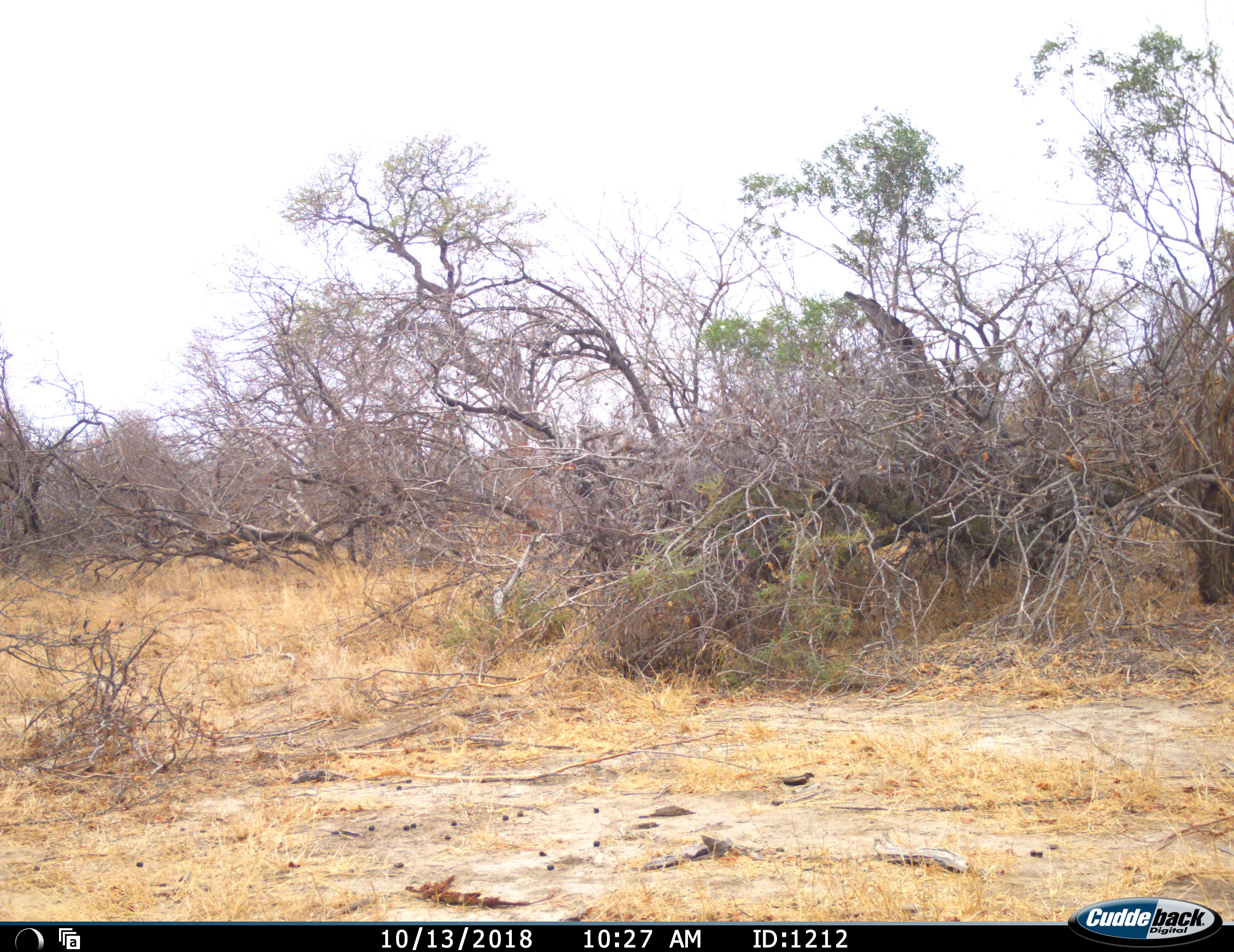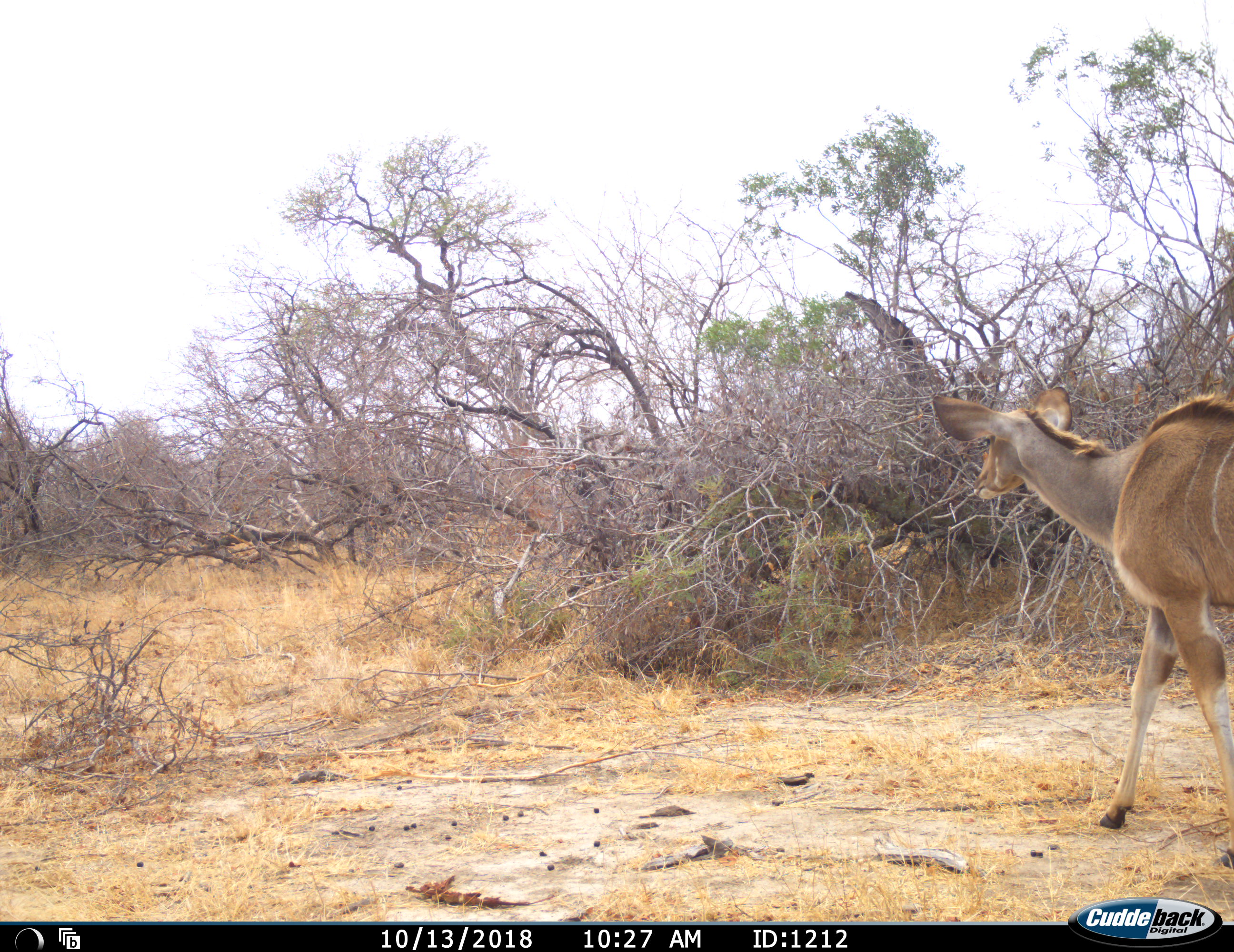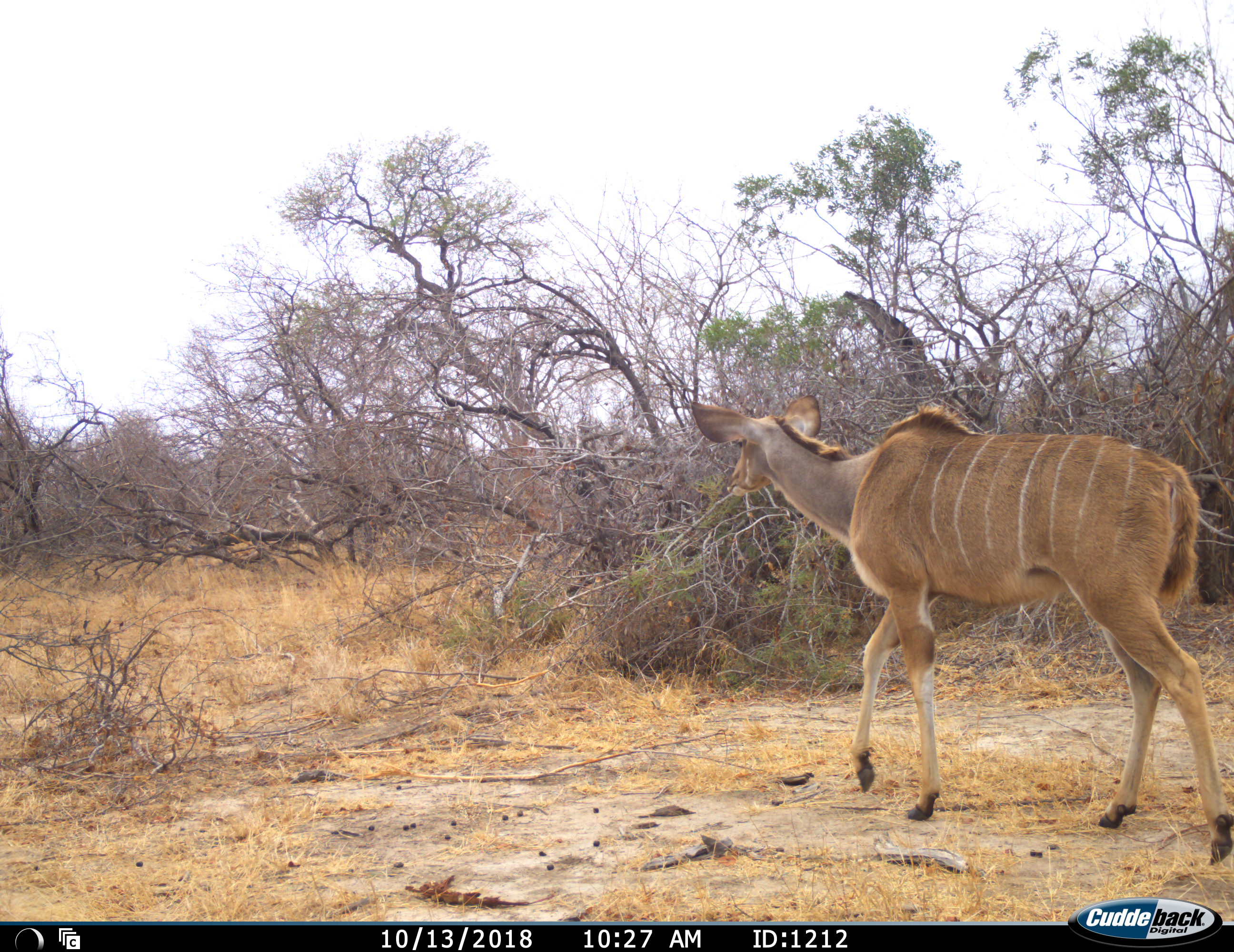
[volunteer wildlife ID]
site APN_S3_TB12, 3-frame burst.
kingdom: Animalia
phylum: Chordata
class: Mammalia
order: Artiodactyla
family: Bovidae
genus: Tragelaphus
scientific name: Tragelaphus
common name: kudu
Kudu (Tragelaphus), count 1. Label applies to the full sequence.